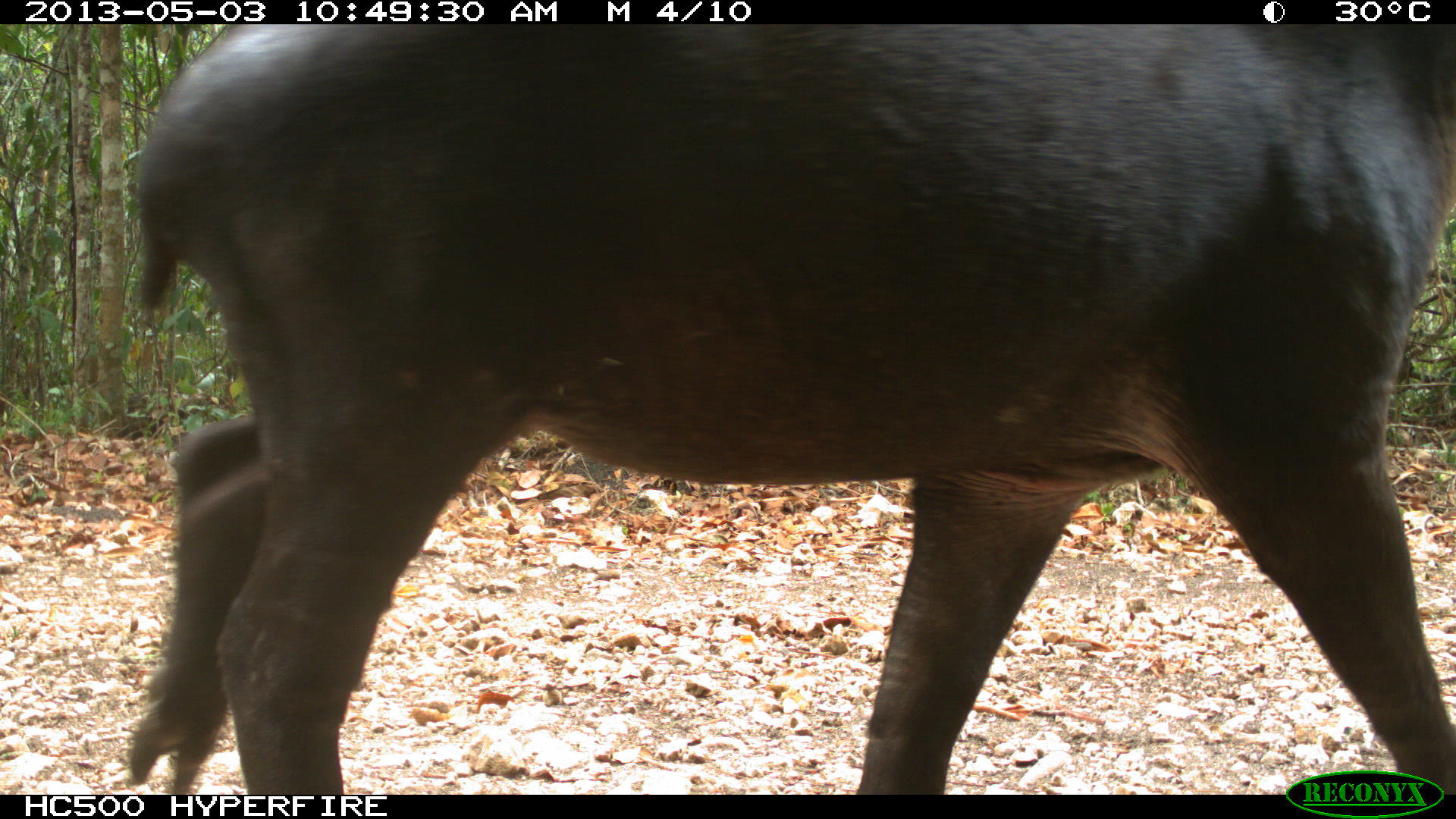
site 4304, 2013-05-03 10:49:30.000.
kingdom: Animalia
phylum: Chordata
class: Mammalia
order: Perissodactyla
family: Tapiridae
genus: Tapirus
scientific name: Tapirus bairdii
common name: baird's tapir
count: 1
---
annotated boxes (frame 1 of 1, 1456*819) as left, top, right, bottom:
tapirus bairdii: 124, 24, 1456, 795